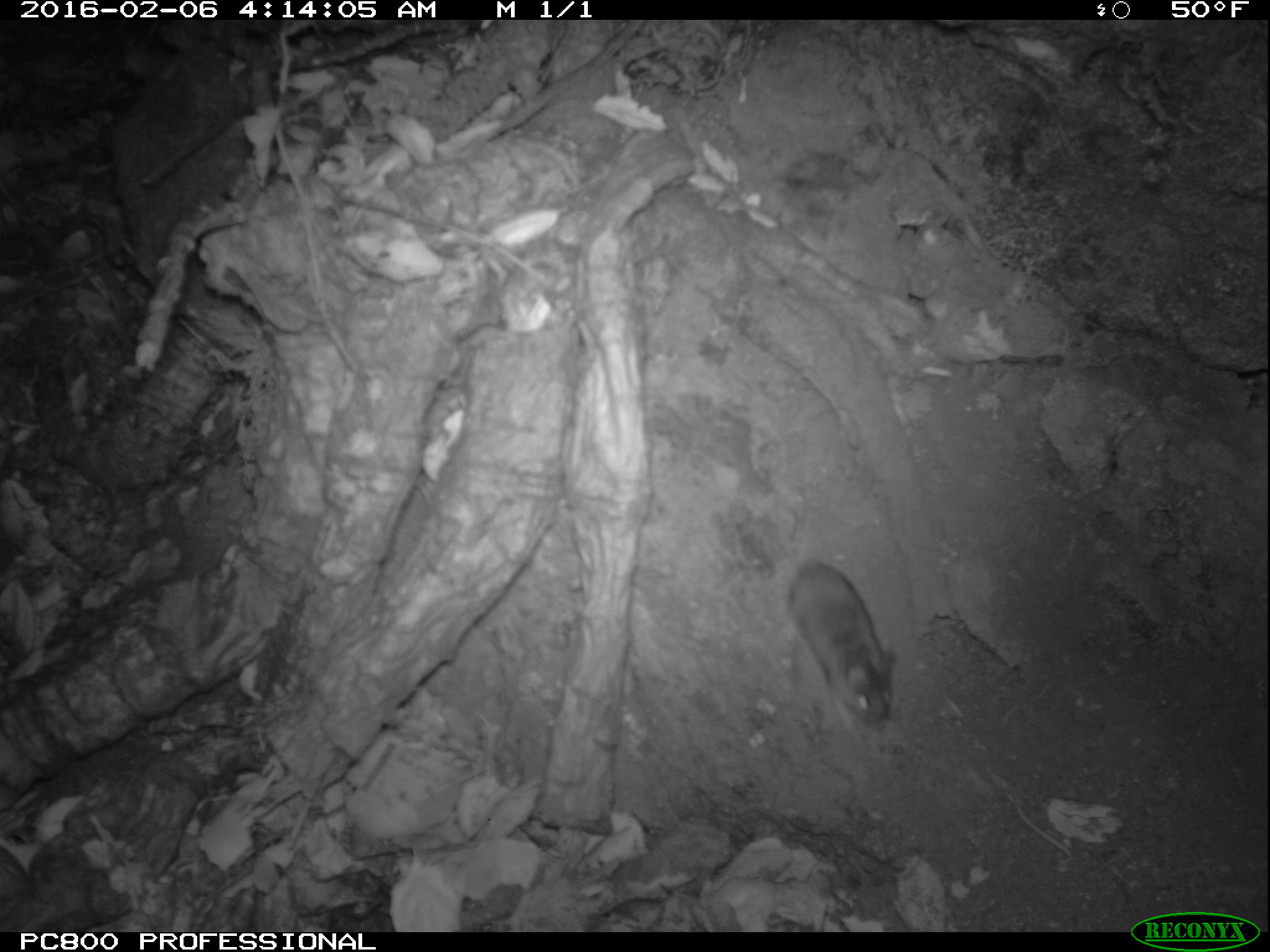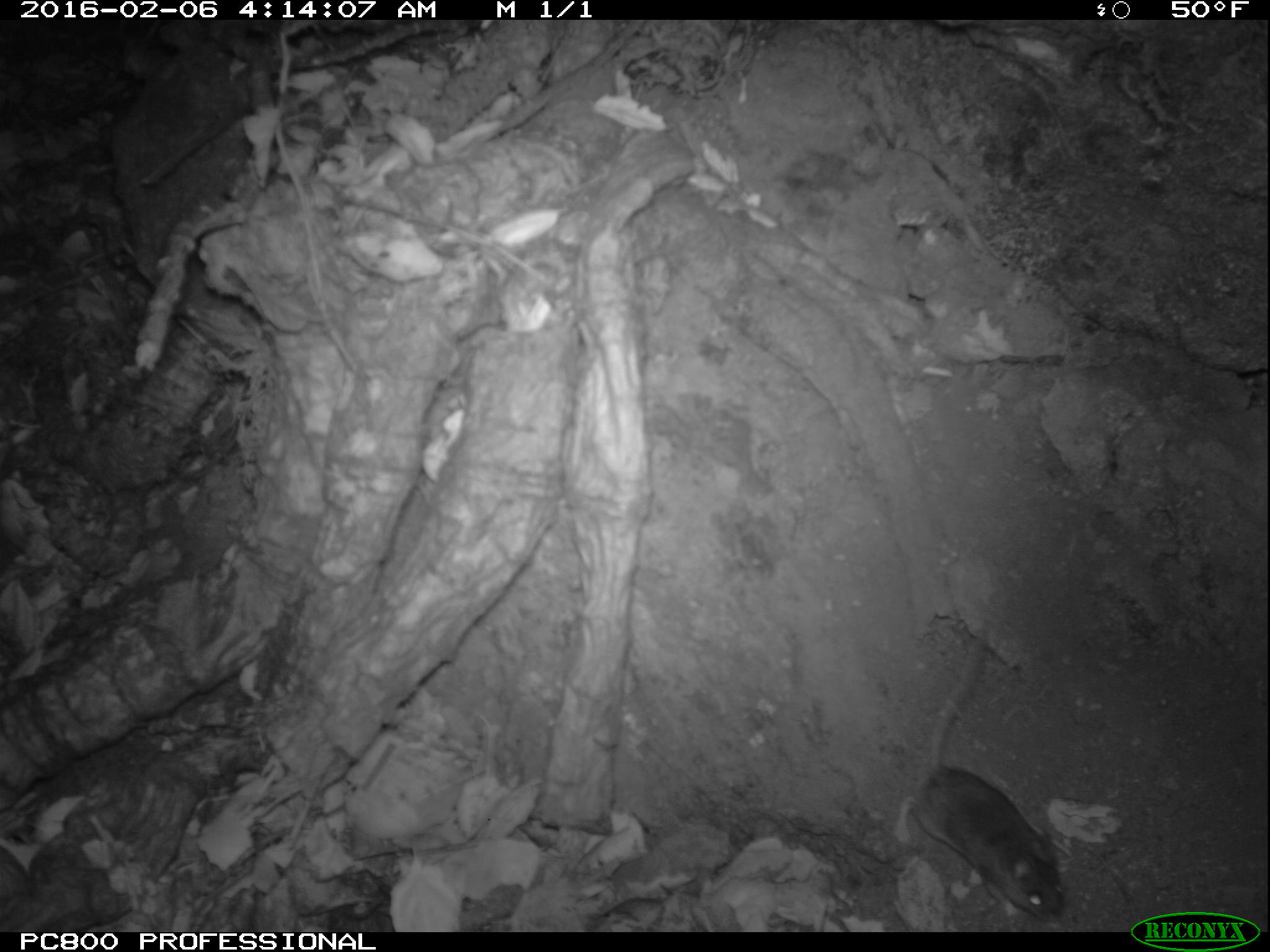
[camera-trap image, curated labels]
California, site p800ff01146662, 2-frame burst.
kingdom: Animalia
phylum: Chordata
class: Mammalia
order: Rodentia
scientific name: Rodentia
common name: rodent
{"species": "rodent (Rodentia)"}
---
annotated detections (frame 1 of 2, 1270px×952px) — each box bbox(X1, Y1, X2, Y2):
rodent: bbox(755, 520, 897, 729)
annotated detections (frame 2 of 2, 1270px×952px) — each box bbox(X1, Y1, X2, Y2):
rodent: bbox(896, 620, 1064, 923)